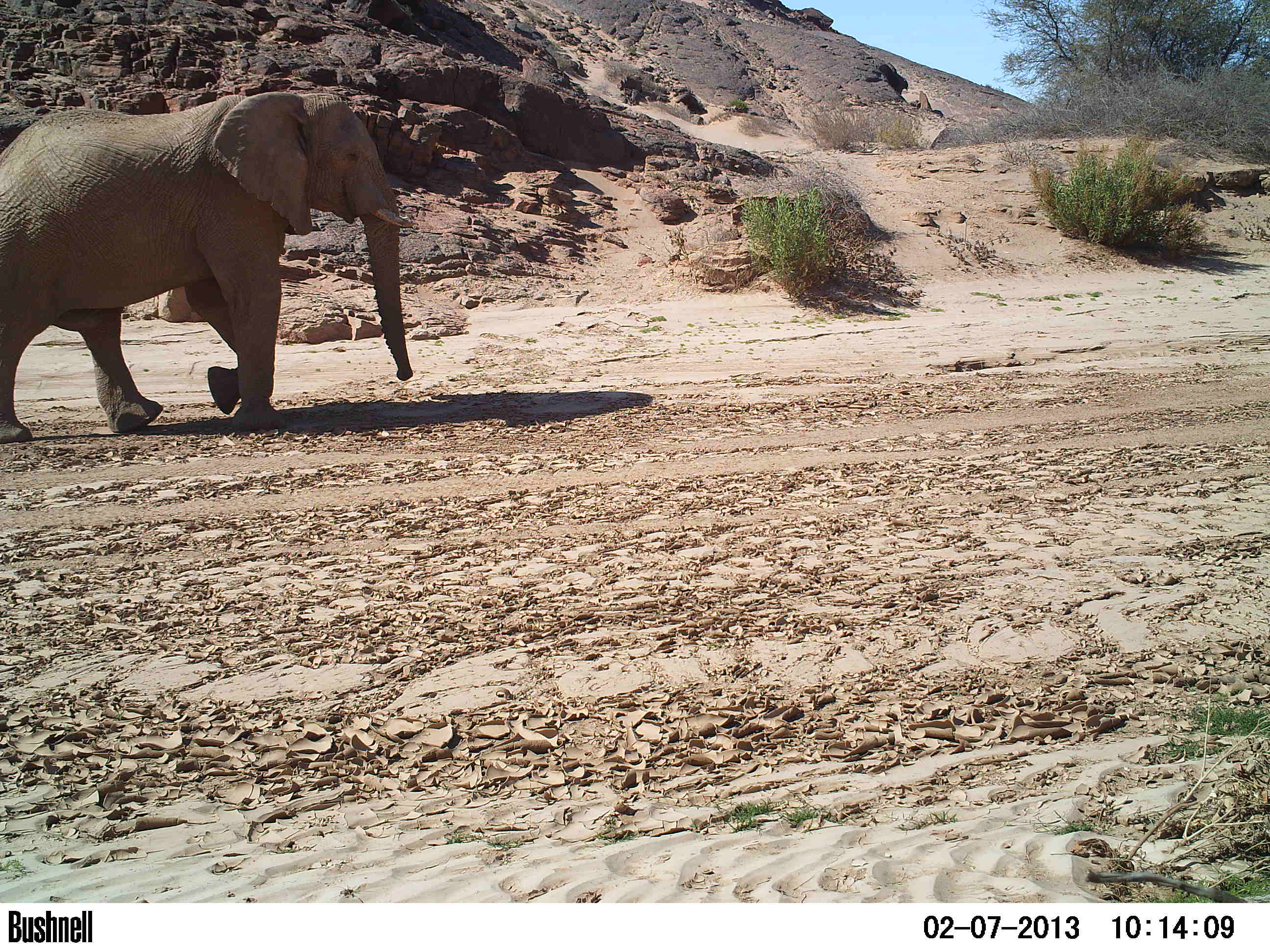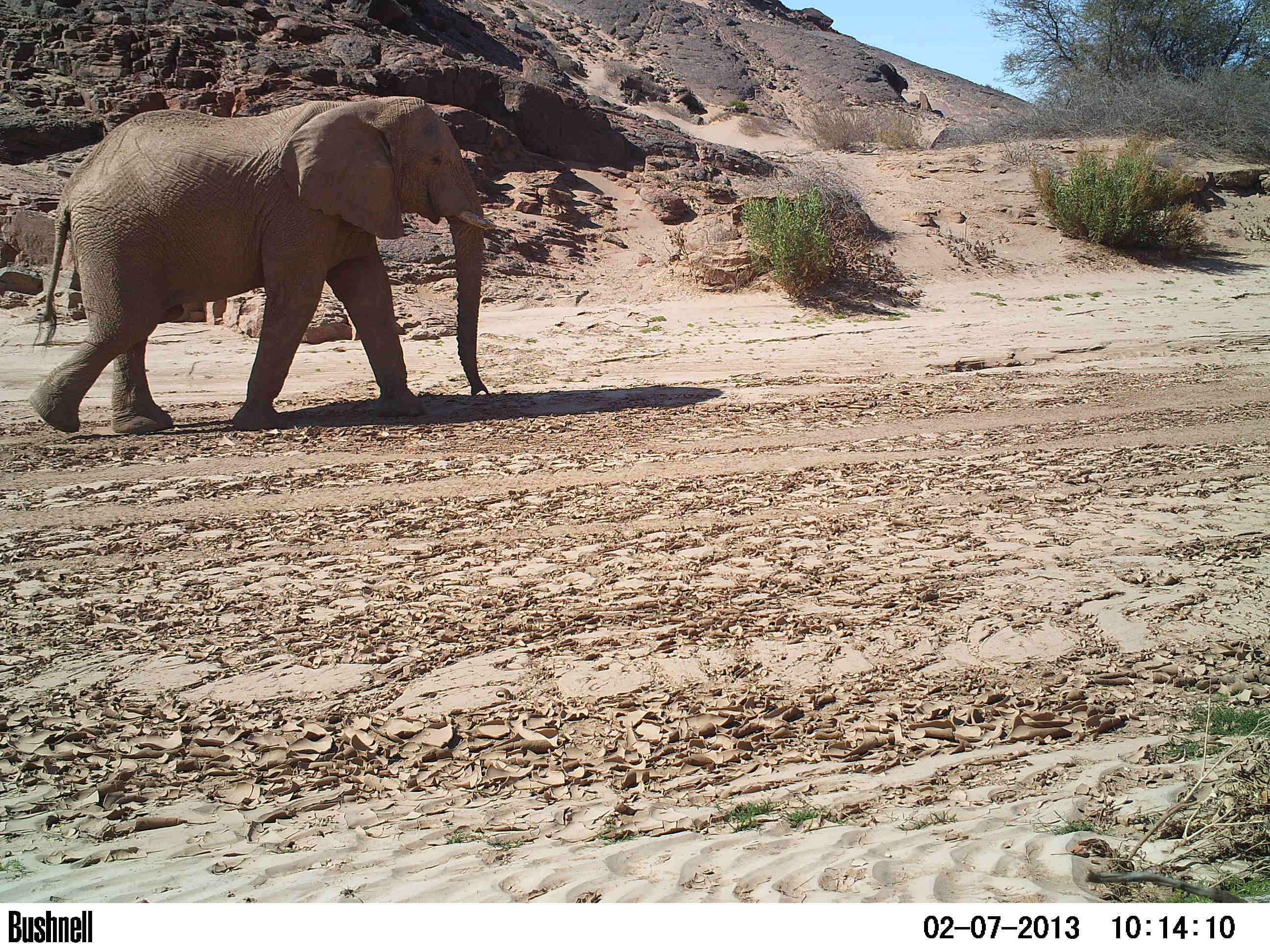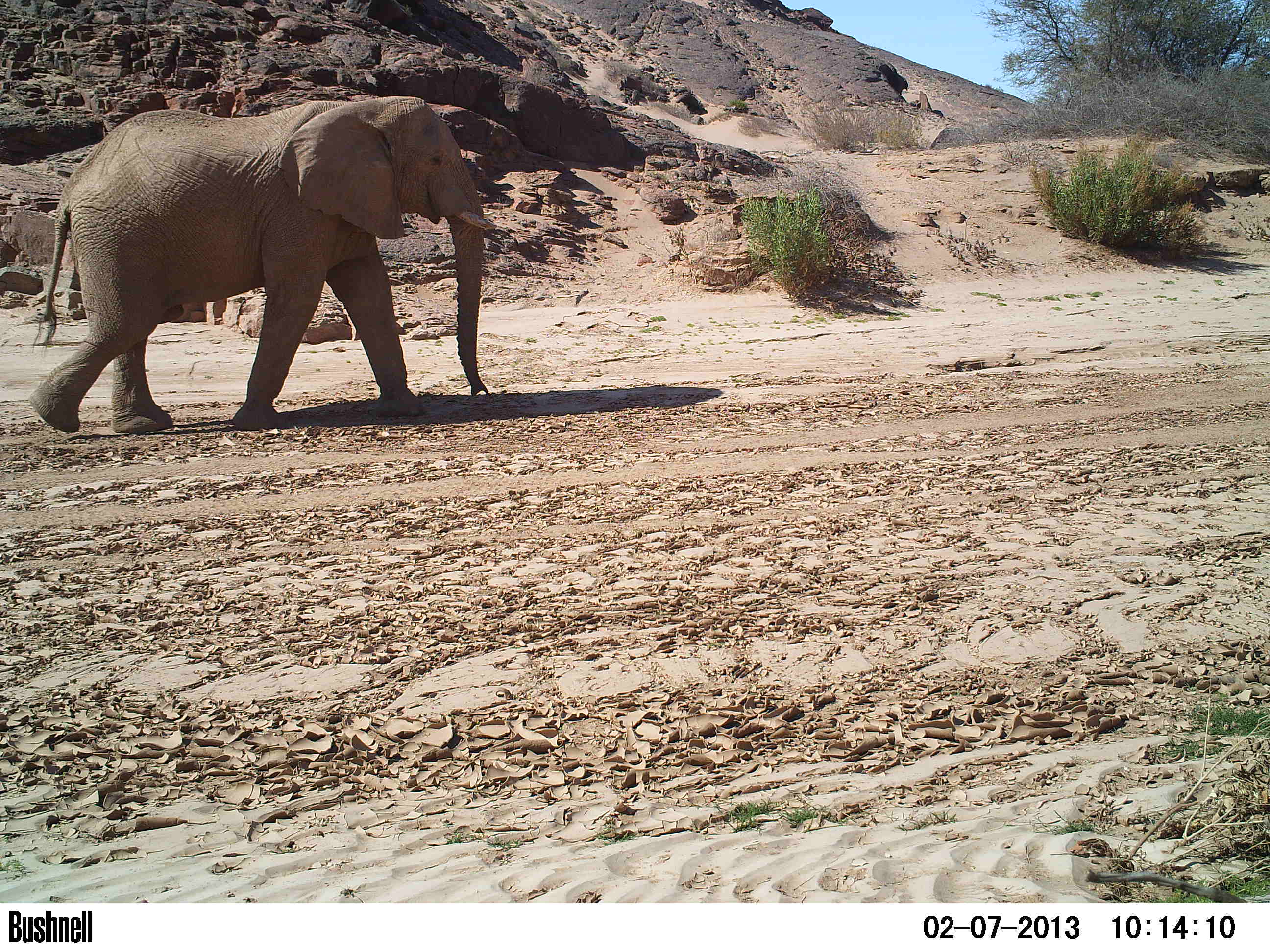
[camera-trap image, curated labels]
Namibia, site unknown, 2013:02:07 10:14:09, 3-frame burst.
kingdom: Animalia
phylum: Chordata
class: Mammalia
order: Proboscidea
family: Elephantidae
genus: Loxodonta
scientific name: Loxodonta africana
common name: african elephant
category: loxodanta africana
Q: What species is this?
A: Loxodanta africana (african elephant) (Loxodonta africana).